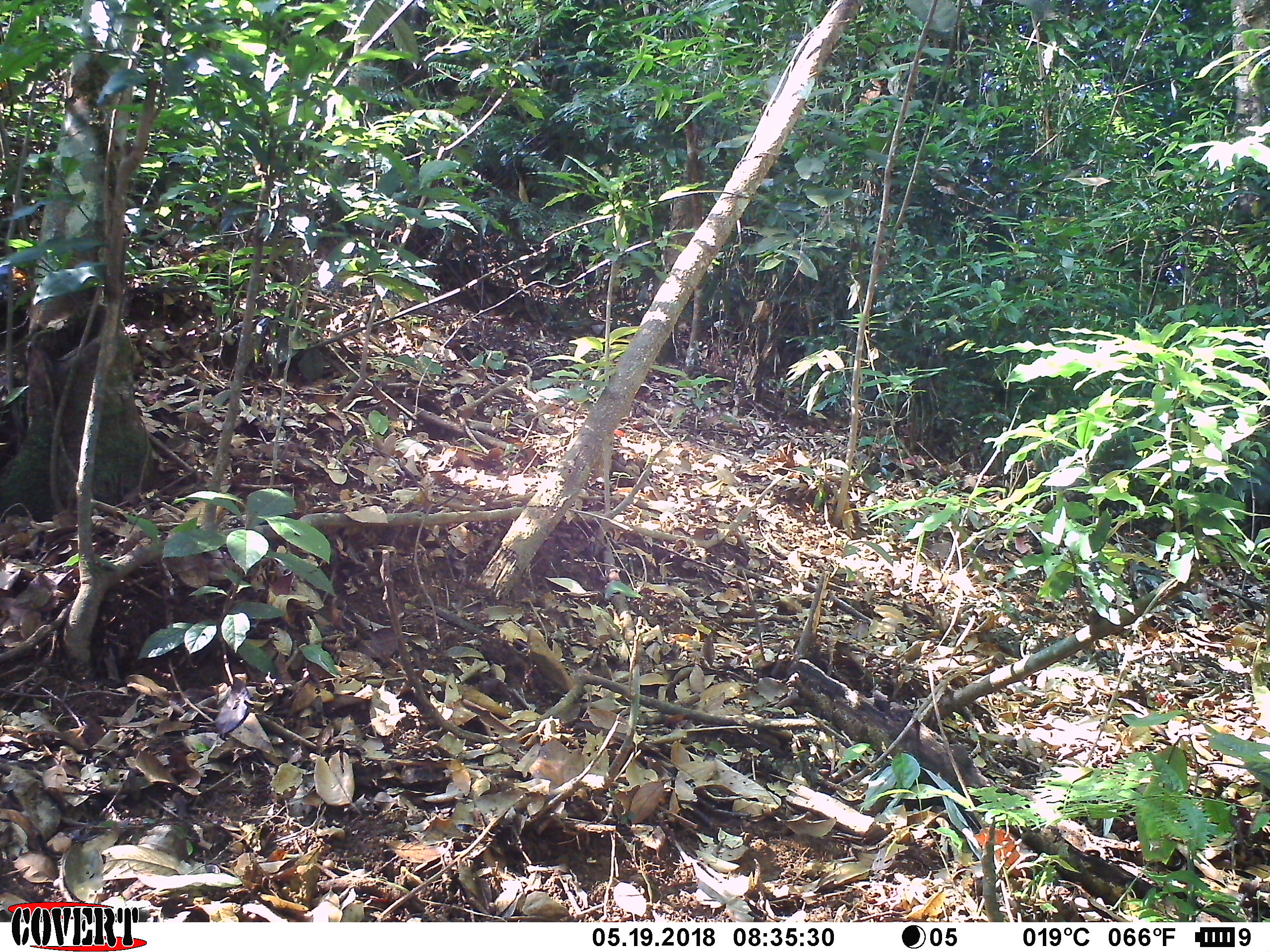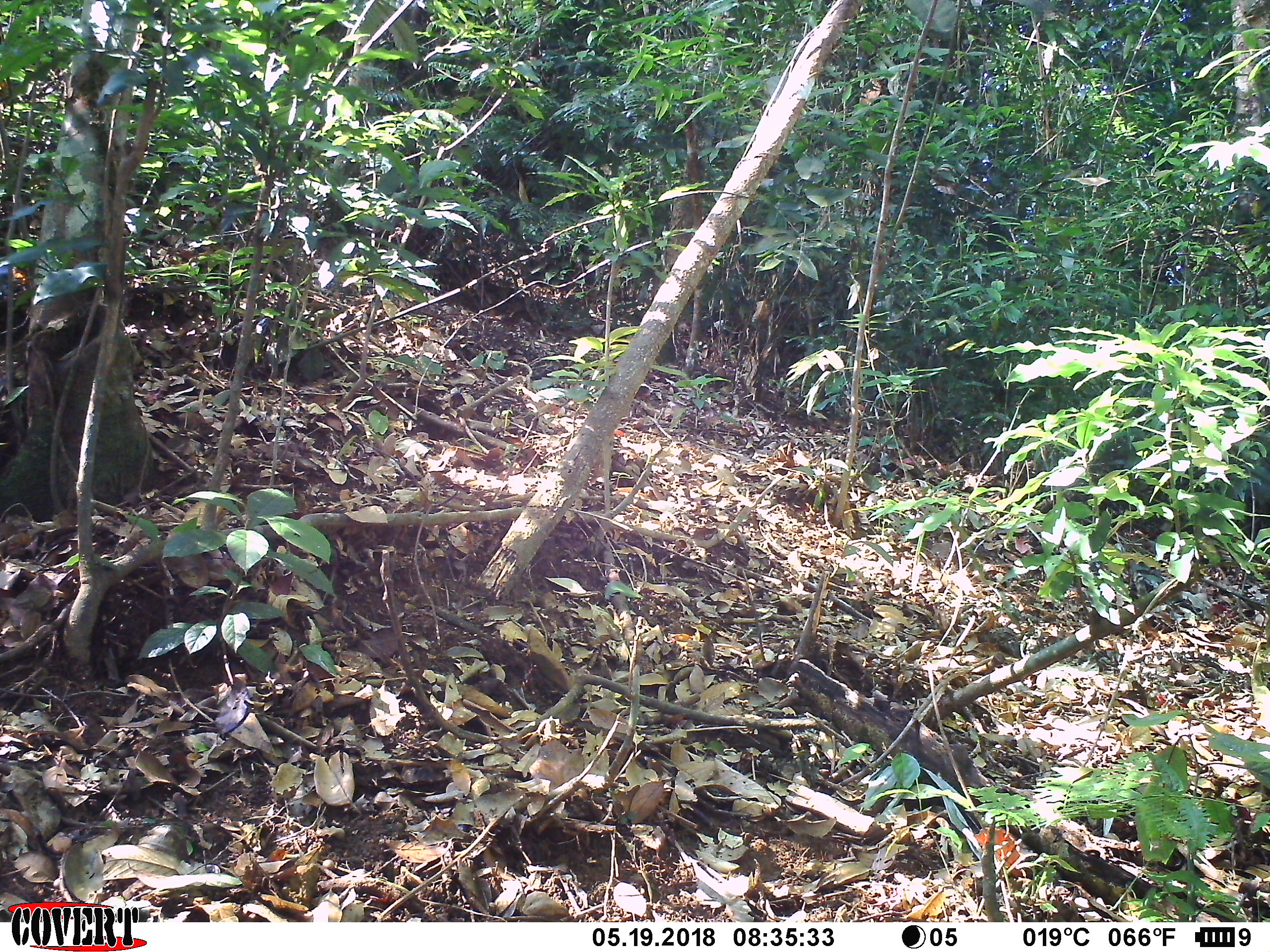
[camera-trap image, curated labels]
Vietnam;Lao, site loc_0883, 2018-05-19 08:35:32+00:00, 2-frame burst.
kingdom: Animalia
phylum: Chordata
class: Mammalia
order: Scandentia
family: Tupaiidae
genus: Tupaia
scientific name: Tupaia belangeri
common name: northern treeshrew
Northern treeshrew (Tupaia belangeri). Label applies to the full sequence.